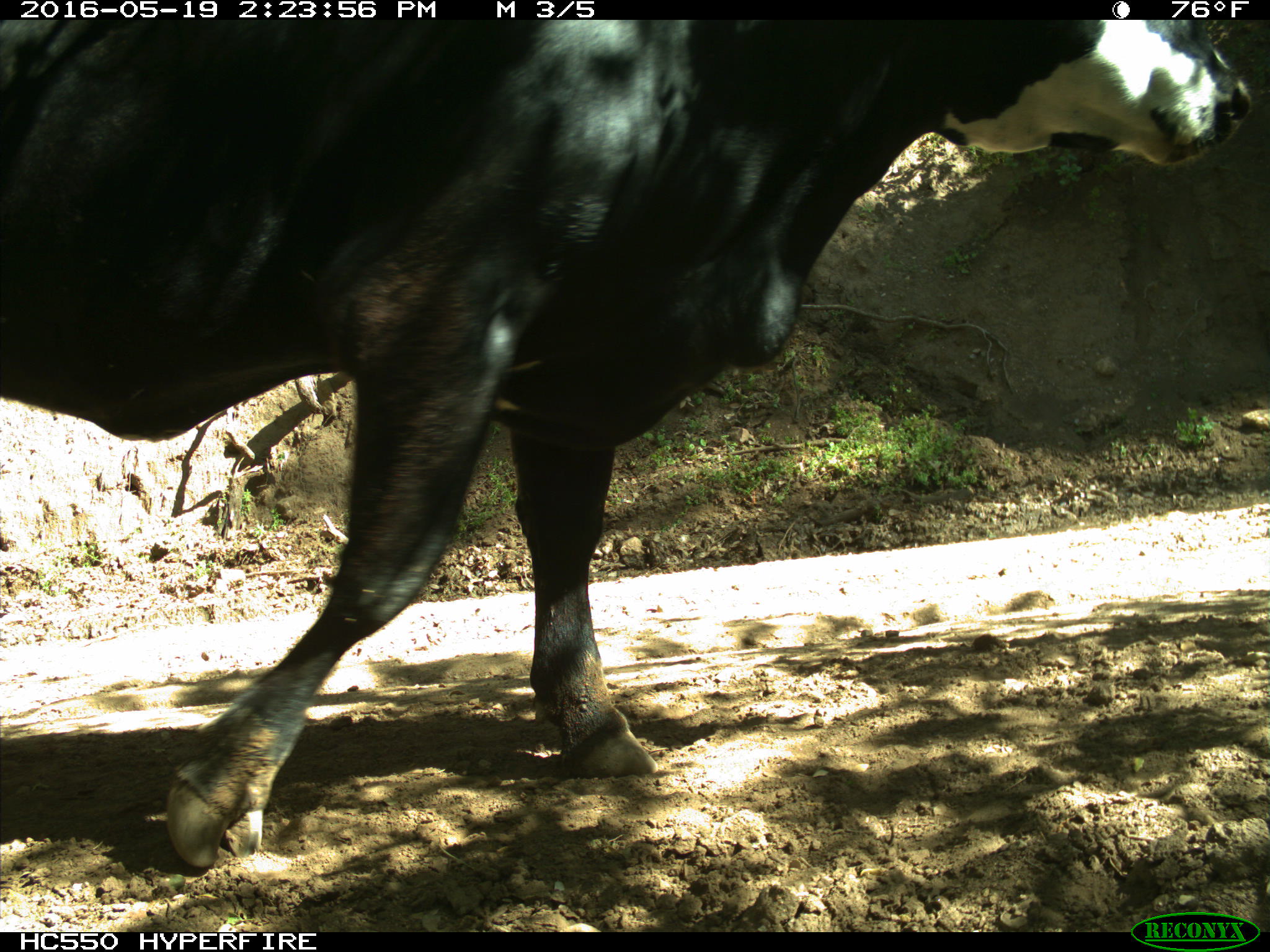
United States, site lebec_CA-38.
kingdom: Animalia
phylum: Chordata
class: Mammalia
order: Artiodactyla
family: Bovidae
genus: Bos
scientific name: Bos taurus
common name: domestic cow